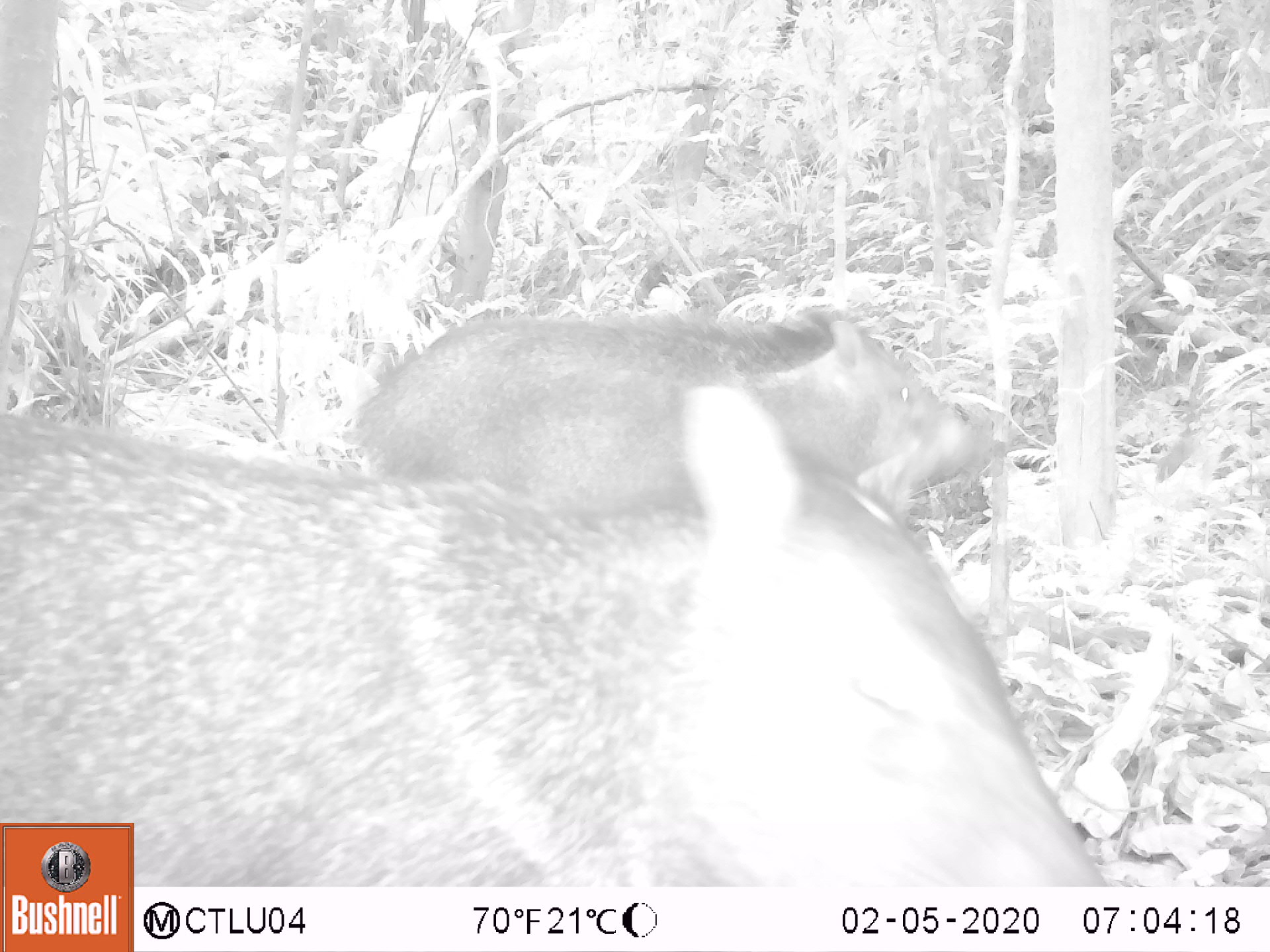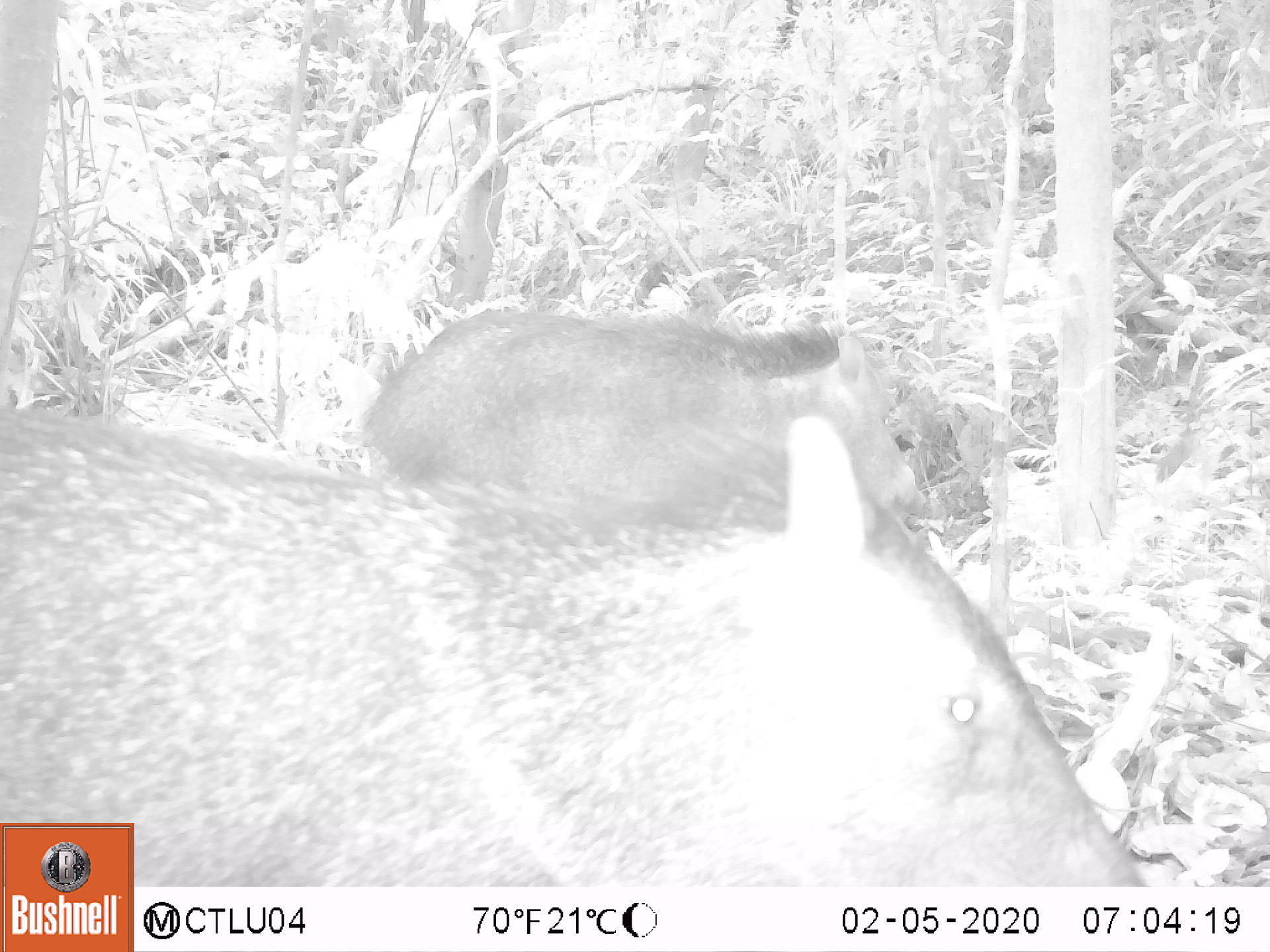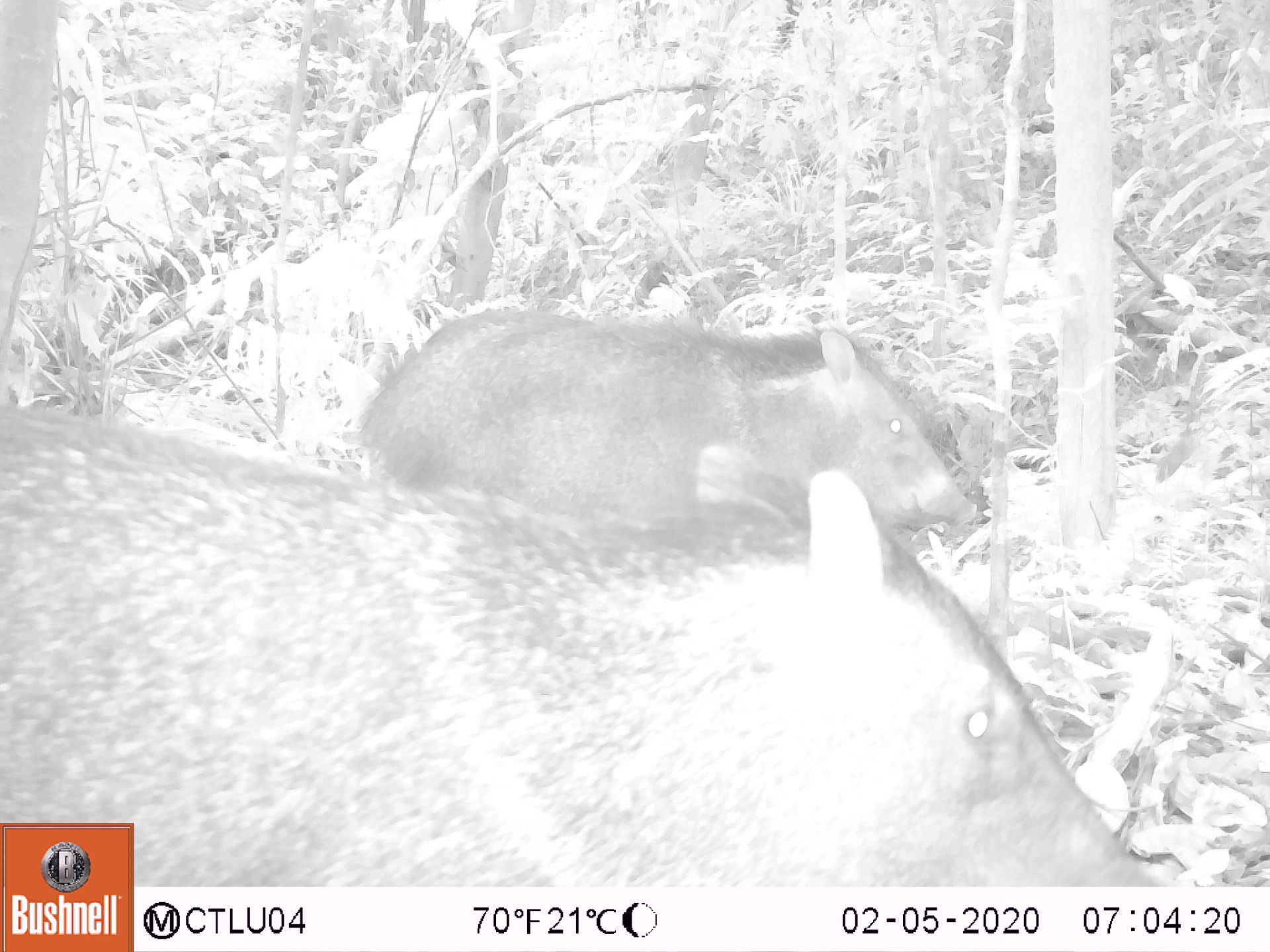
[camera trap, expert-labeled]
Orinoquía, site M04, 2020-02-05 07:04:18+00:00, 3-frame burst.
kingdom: Animalia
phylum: Chordata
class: Mammalia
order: Artiodactyla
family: Tayassuidae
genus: Pecari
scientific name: Pecari tajacu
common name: collared peccary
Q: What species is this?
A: Collared peccary (Pecari tajacu).